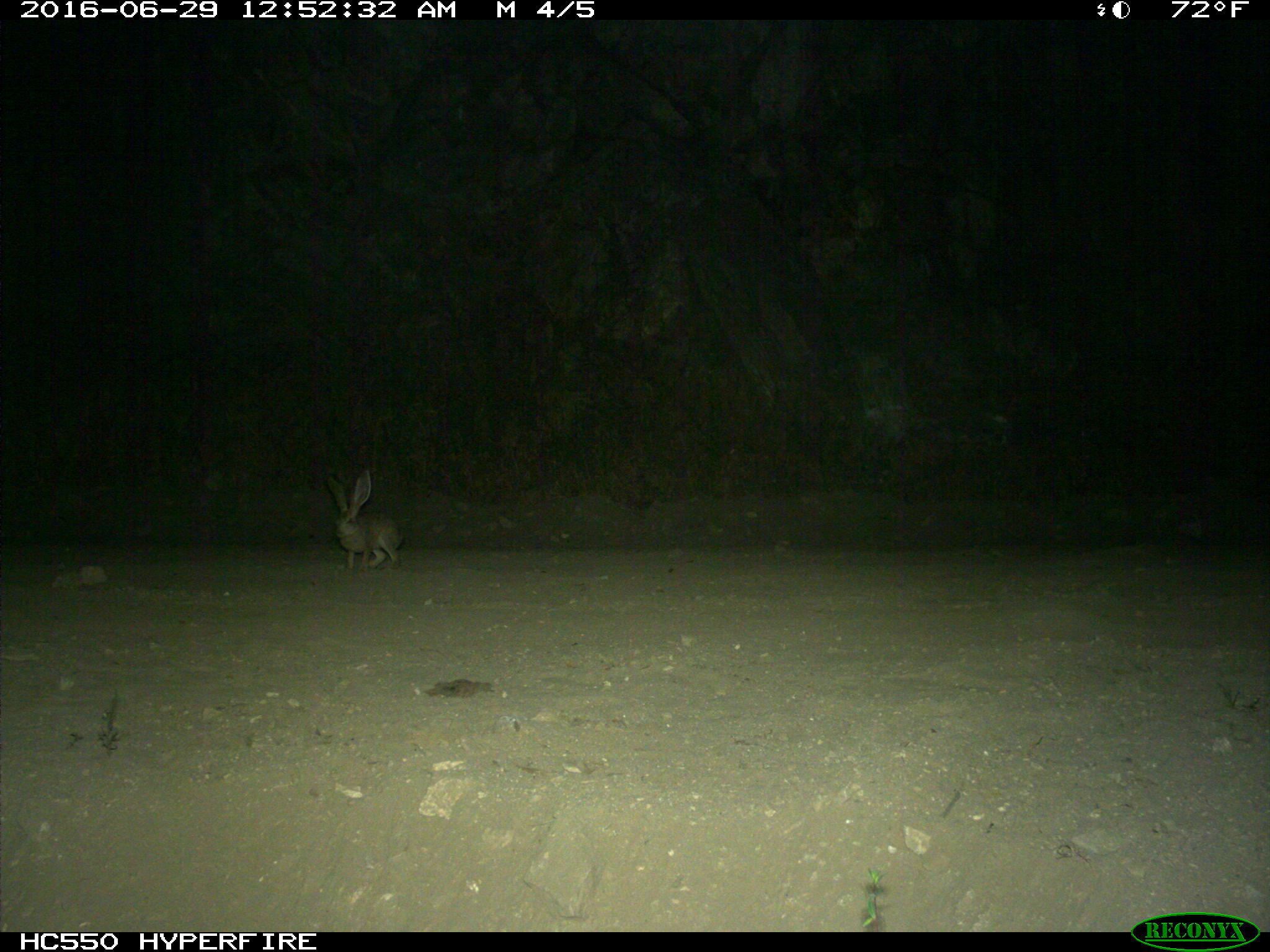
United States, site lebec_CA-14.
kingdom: Animalia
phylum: Chordata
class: Mammalia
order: Lagomorpha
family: Leporidae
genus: Lepus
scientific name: Lepus californicus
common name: black-tailed jackrabbit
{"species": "Lepus californicus (black-tailed jackrabbit)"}